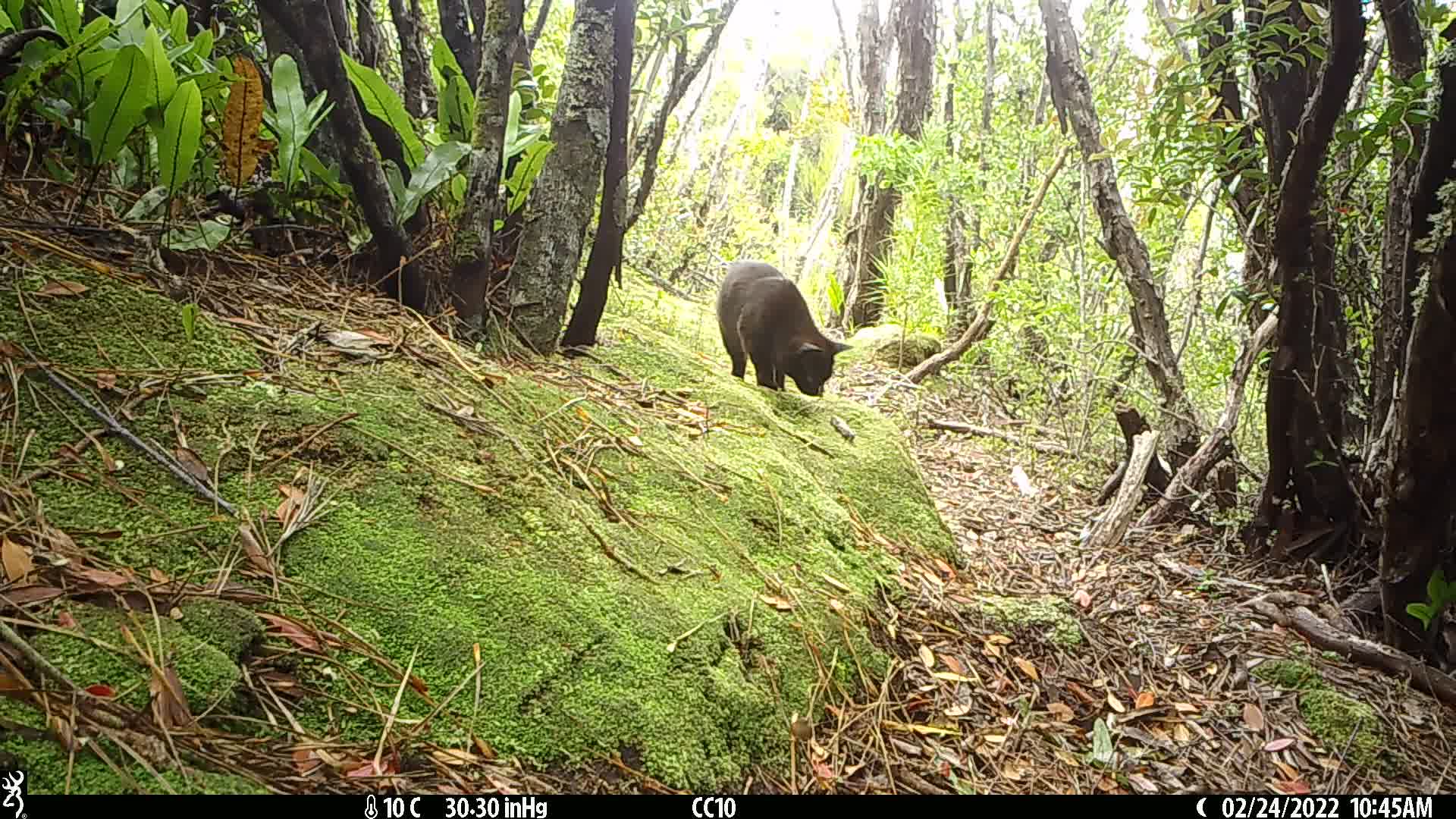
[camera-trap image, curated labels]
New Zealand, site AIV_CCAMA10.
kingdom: Animalia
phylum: Chordata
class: Mammalia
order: Carnivora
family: Felidae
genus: Felis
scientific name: Felis catus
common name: domestic cat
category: cat